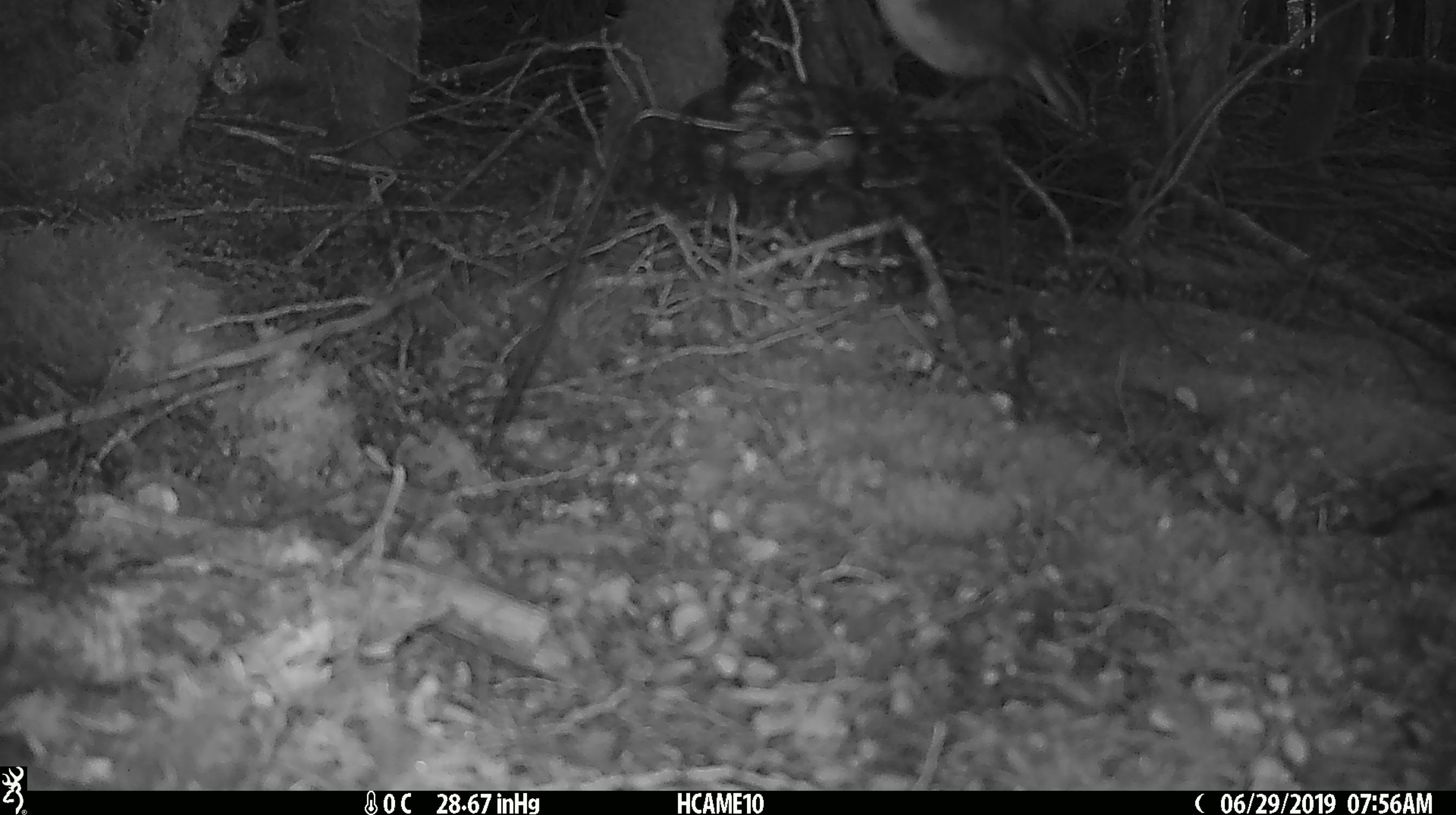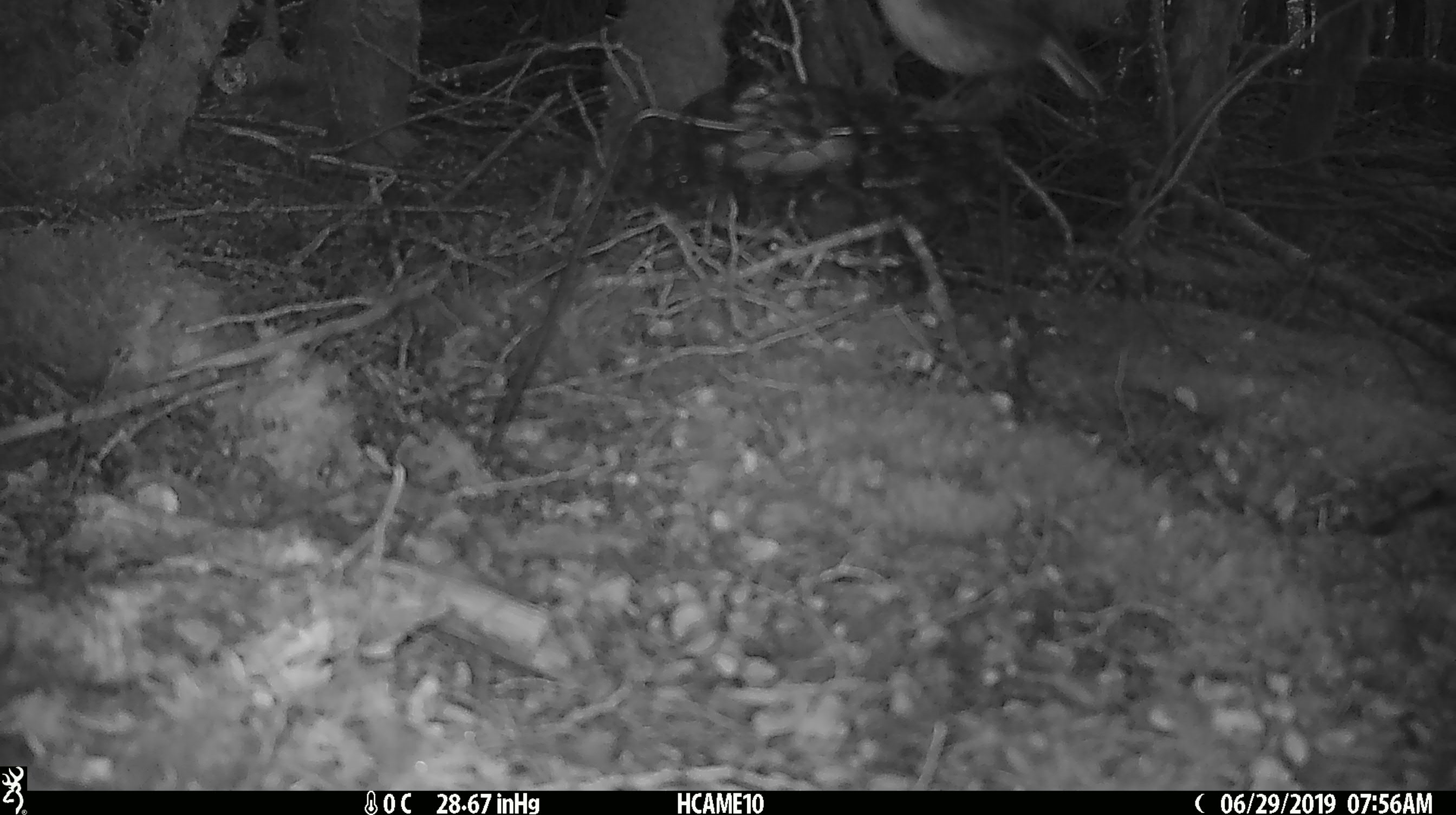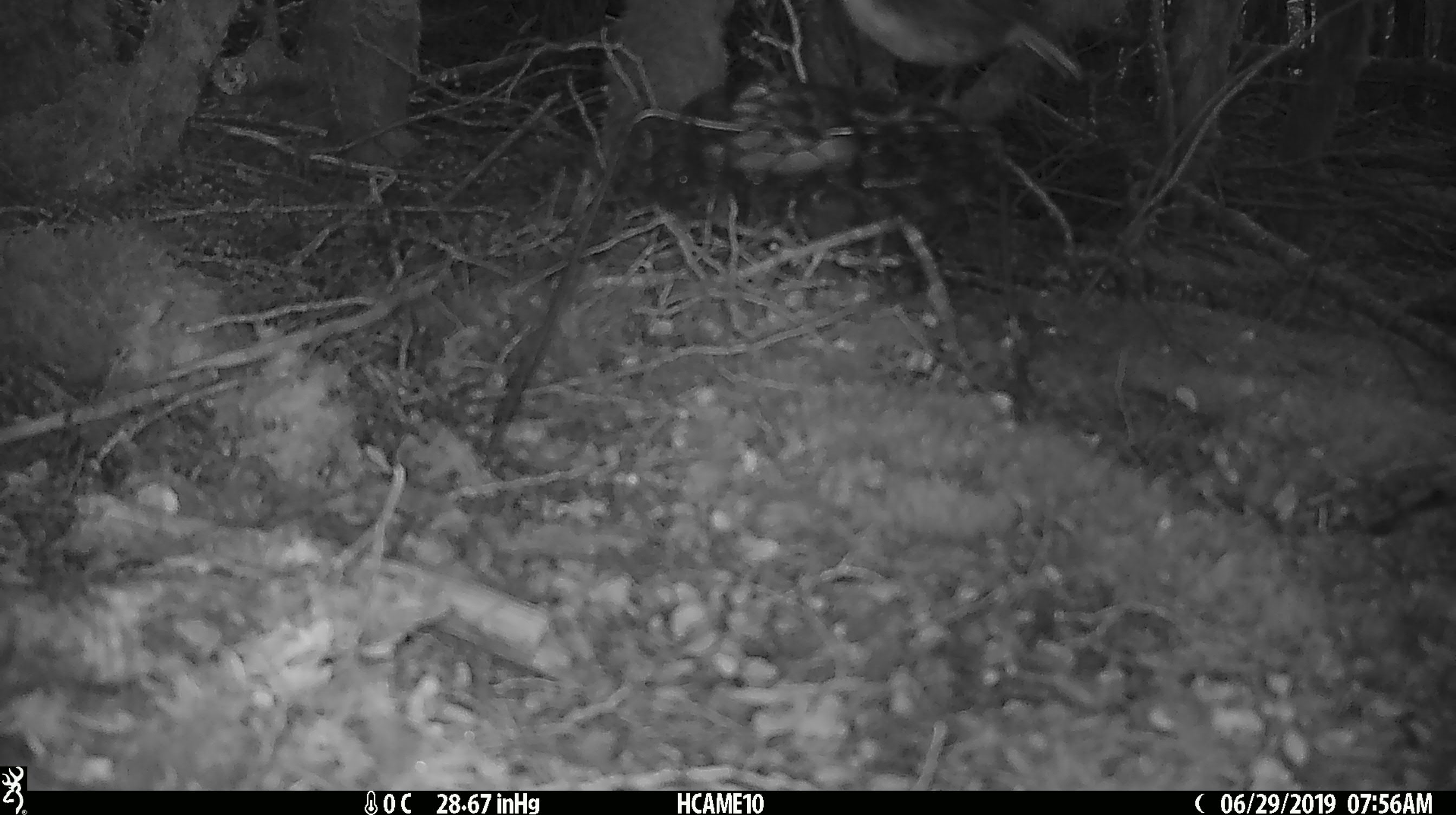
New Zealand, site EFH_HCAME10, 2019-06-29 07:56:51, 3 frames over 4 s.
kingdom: Animalia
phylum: Chordata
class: Aves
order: Passeriformes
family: Petroicidae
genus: Petroica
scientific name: Petroica australis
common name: new zealand robin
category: robin